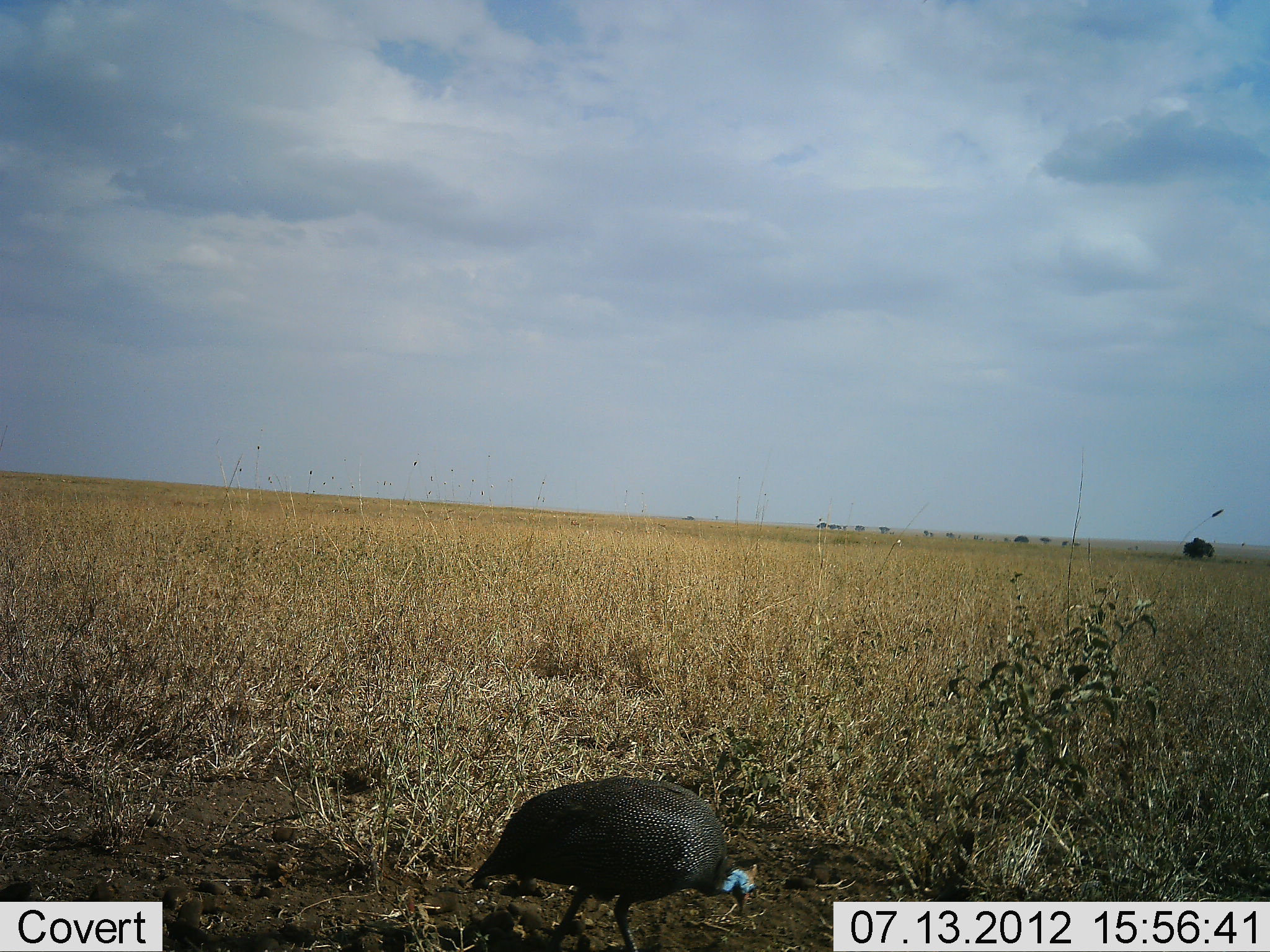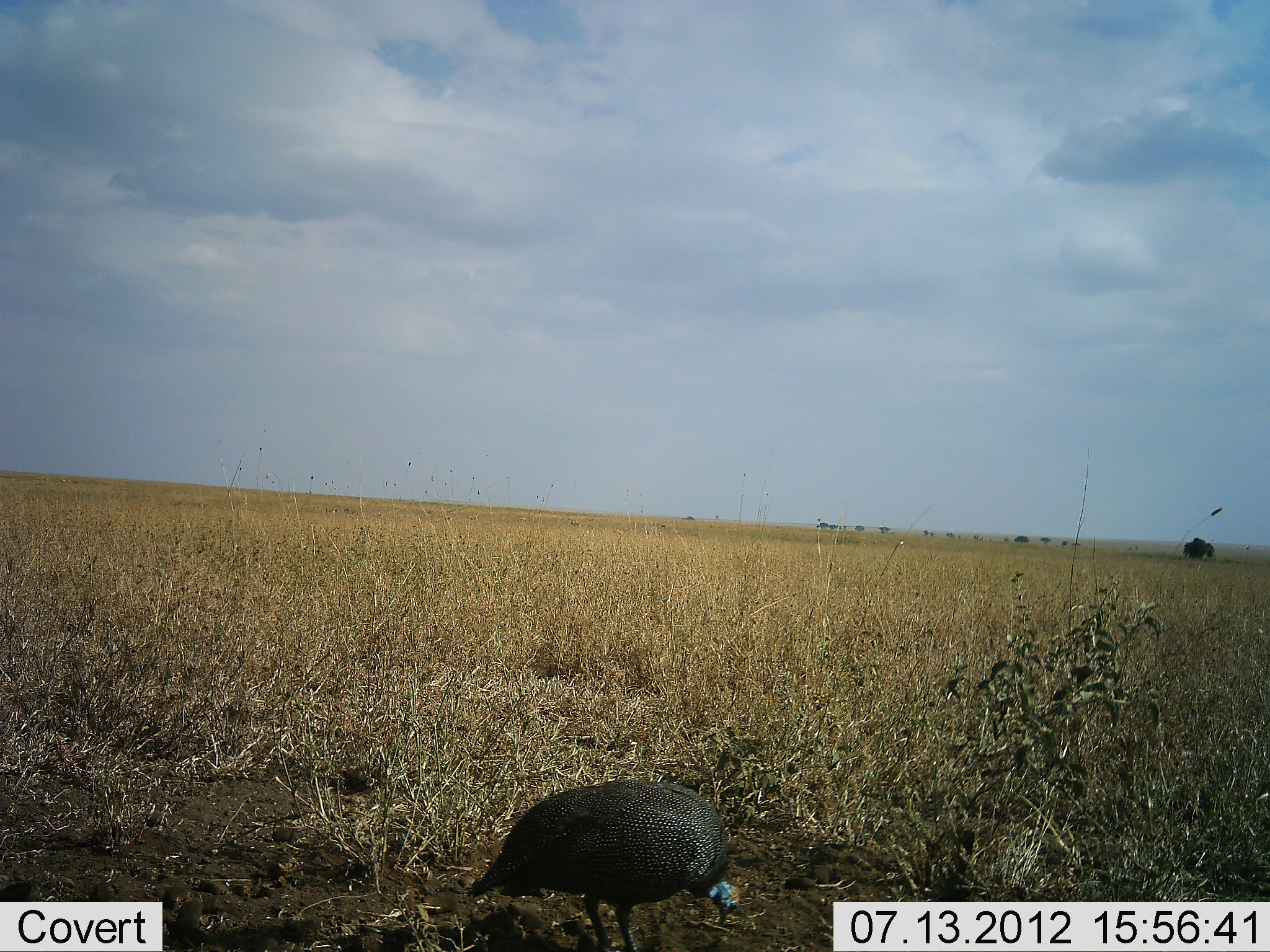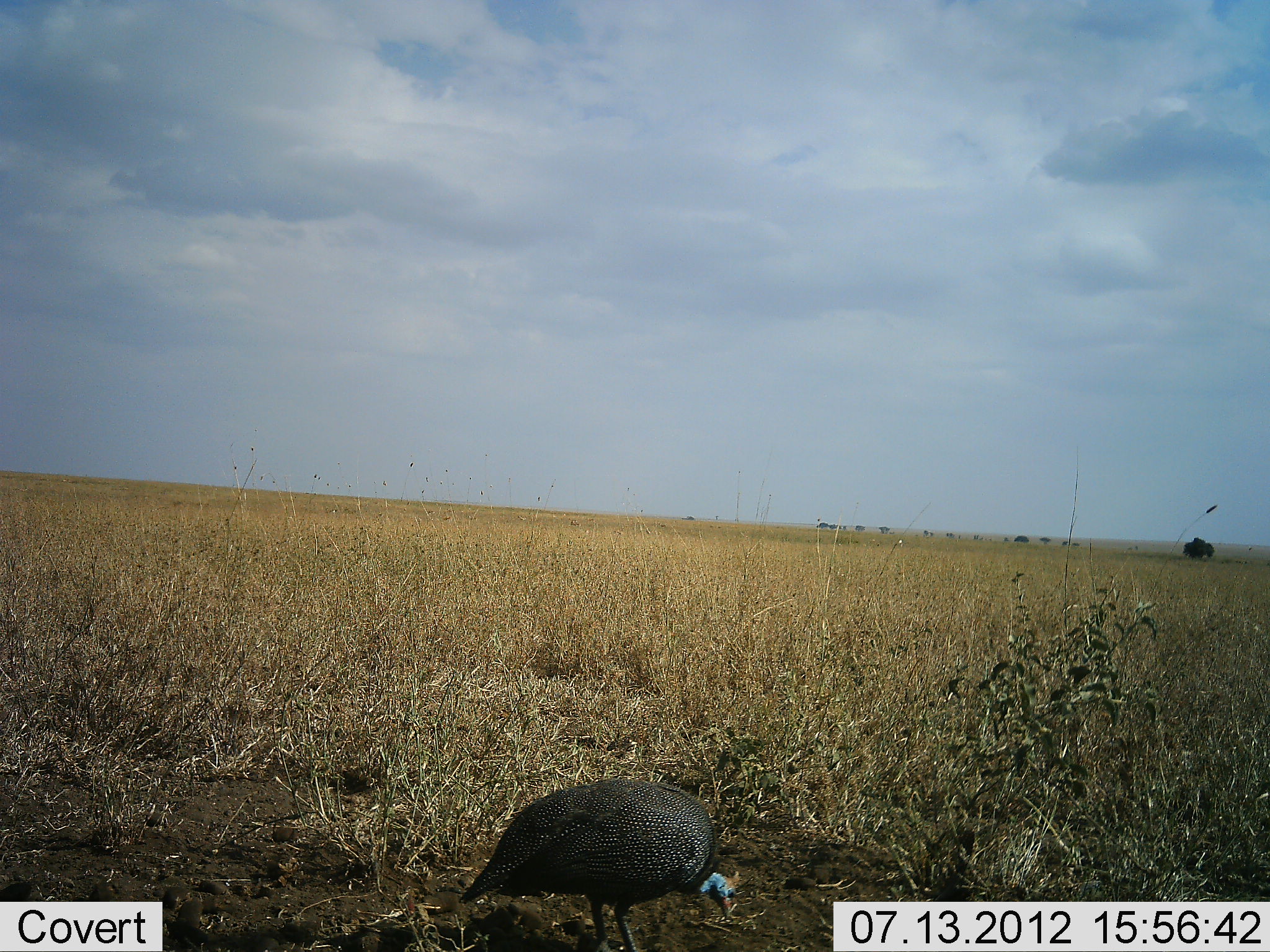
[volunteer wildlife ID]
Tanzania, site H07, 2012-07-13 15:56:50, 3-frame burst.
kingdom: Animalia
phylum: Chordata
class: Aves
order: Galliformes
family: Numididae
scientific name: Numididae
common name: guinea fowl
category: guineafowl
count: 1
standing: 9%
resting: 0%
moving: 9%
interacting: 0%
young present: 0%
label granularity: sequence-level